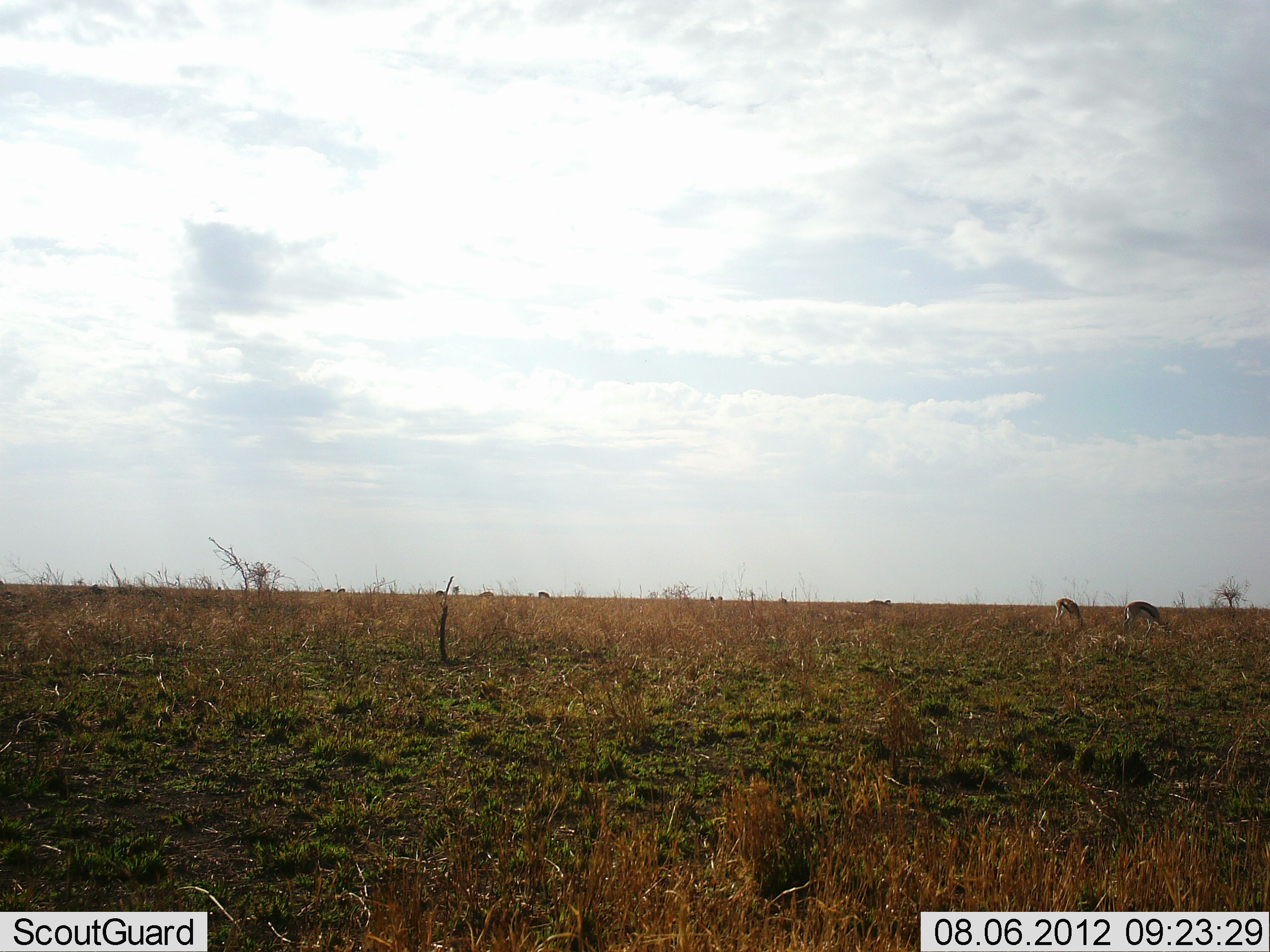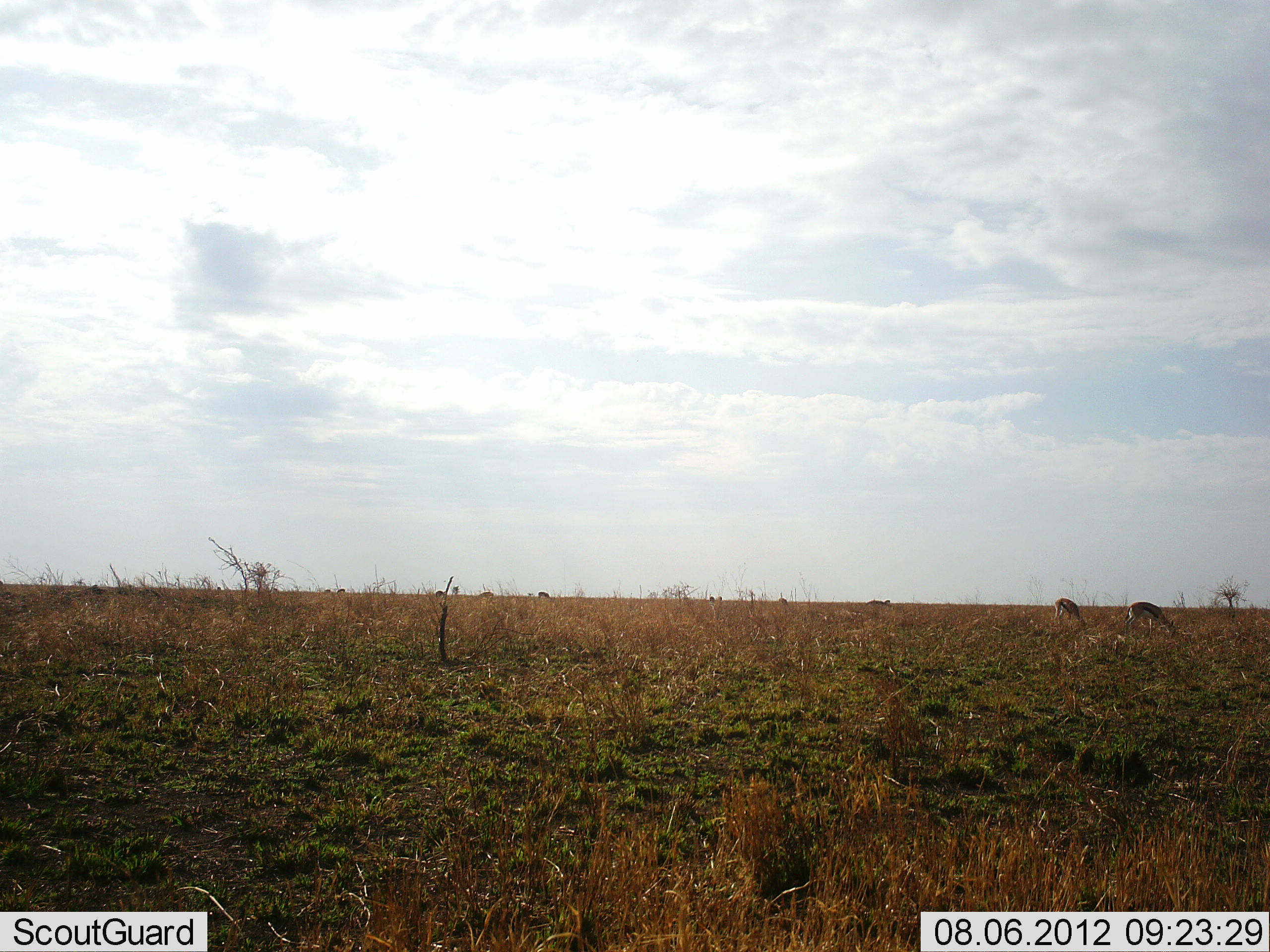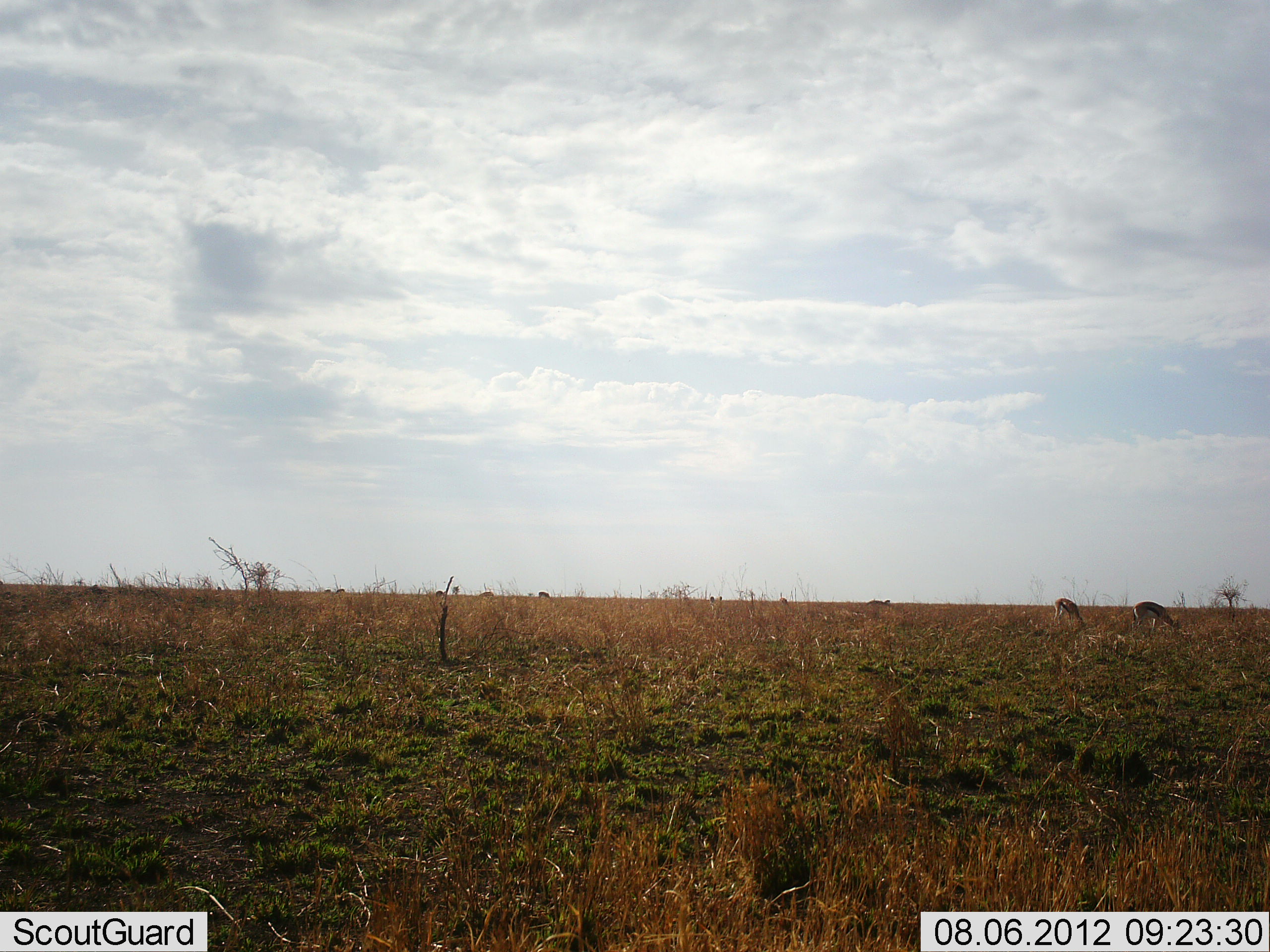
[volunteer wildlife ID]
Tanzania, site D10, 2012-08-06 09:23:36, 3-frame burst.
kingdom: Animalia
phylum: Chordata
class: Mammalia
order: Artiodactyla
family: Bovidae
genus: Eudorcas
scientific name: Eudorcas thomsonii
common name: thomson's gazelle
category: gazellethomsons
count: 2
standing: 20%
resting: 0%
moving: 0%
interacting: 0%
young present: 0%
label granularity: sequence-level